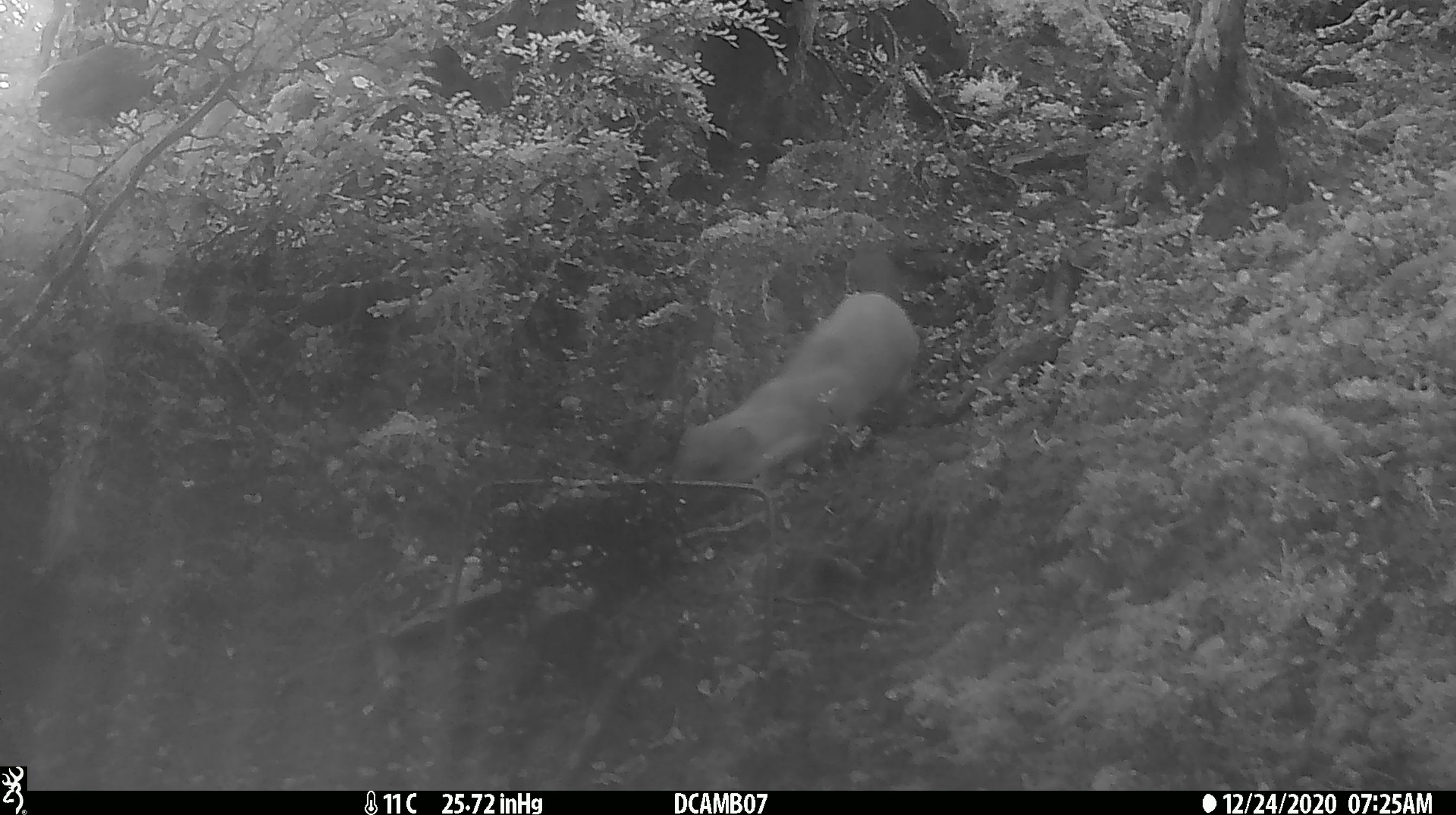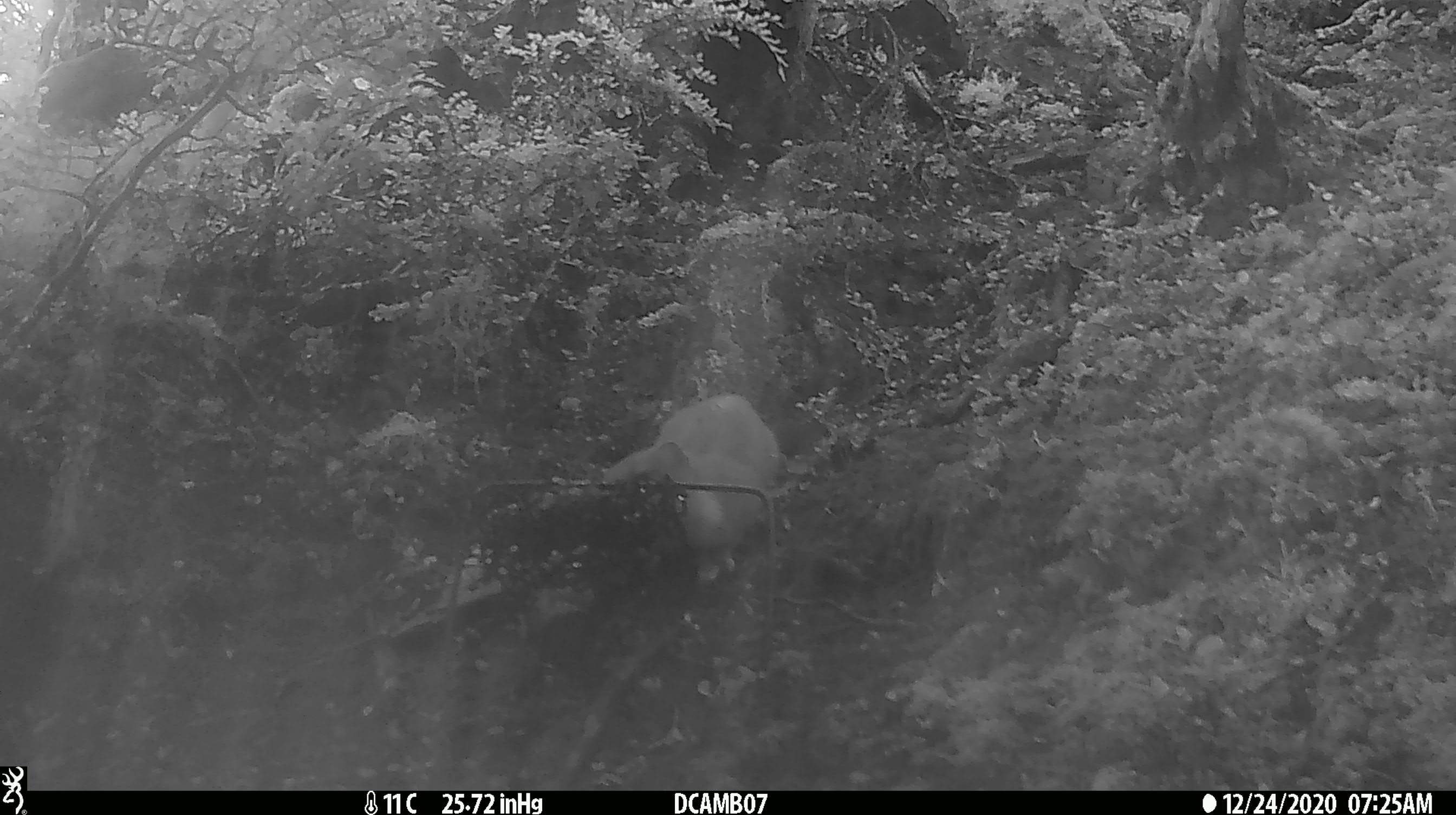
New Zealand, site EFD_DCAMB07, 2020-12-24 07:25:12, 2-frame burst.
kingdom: Animalia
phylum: Chordata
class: Mammalia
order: Carnivora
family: Mustelidae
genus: Mustela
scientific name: Mustela erminea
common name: stoat